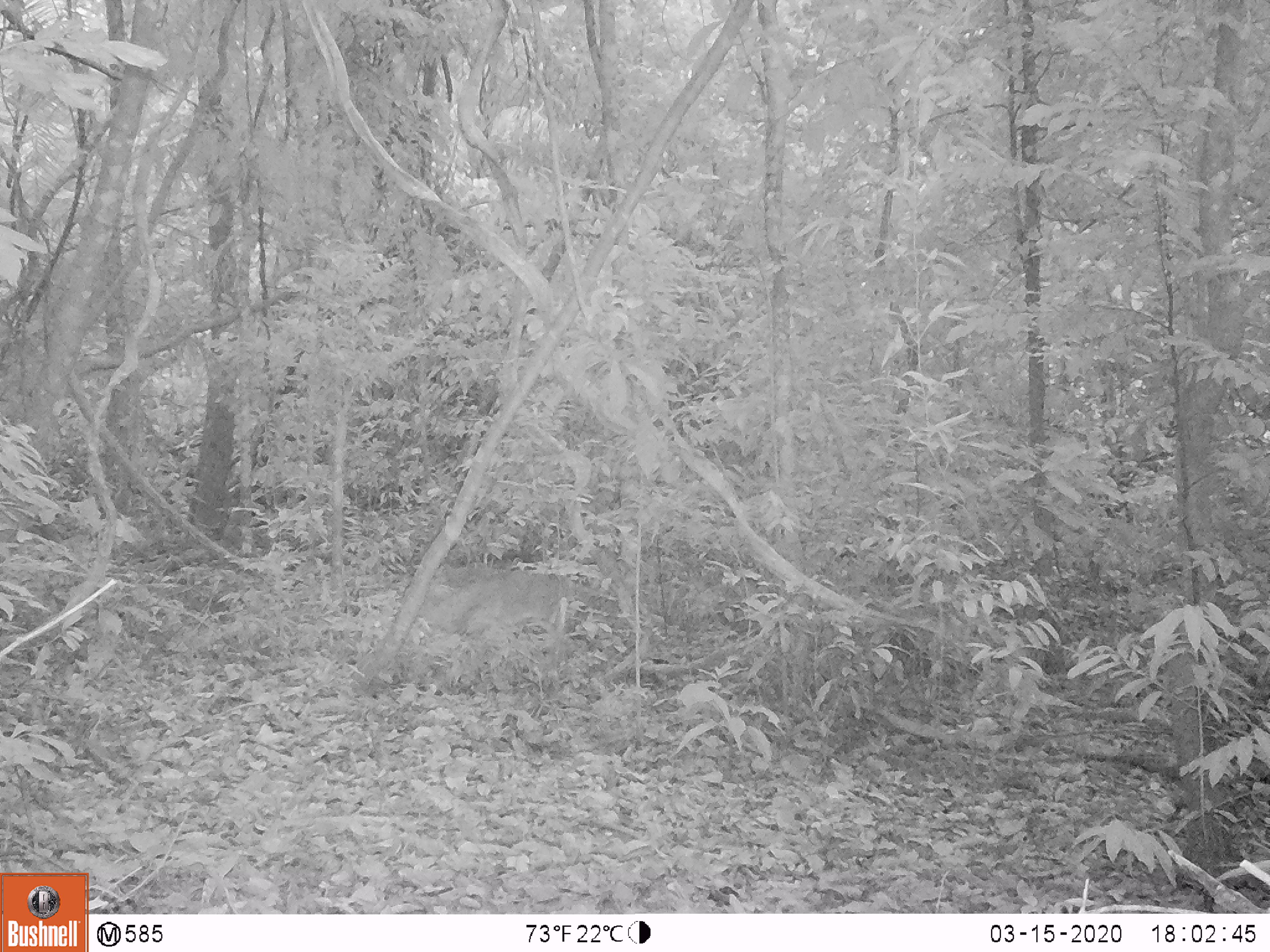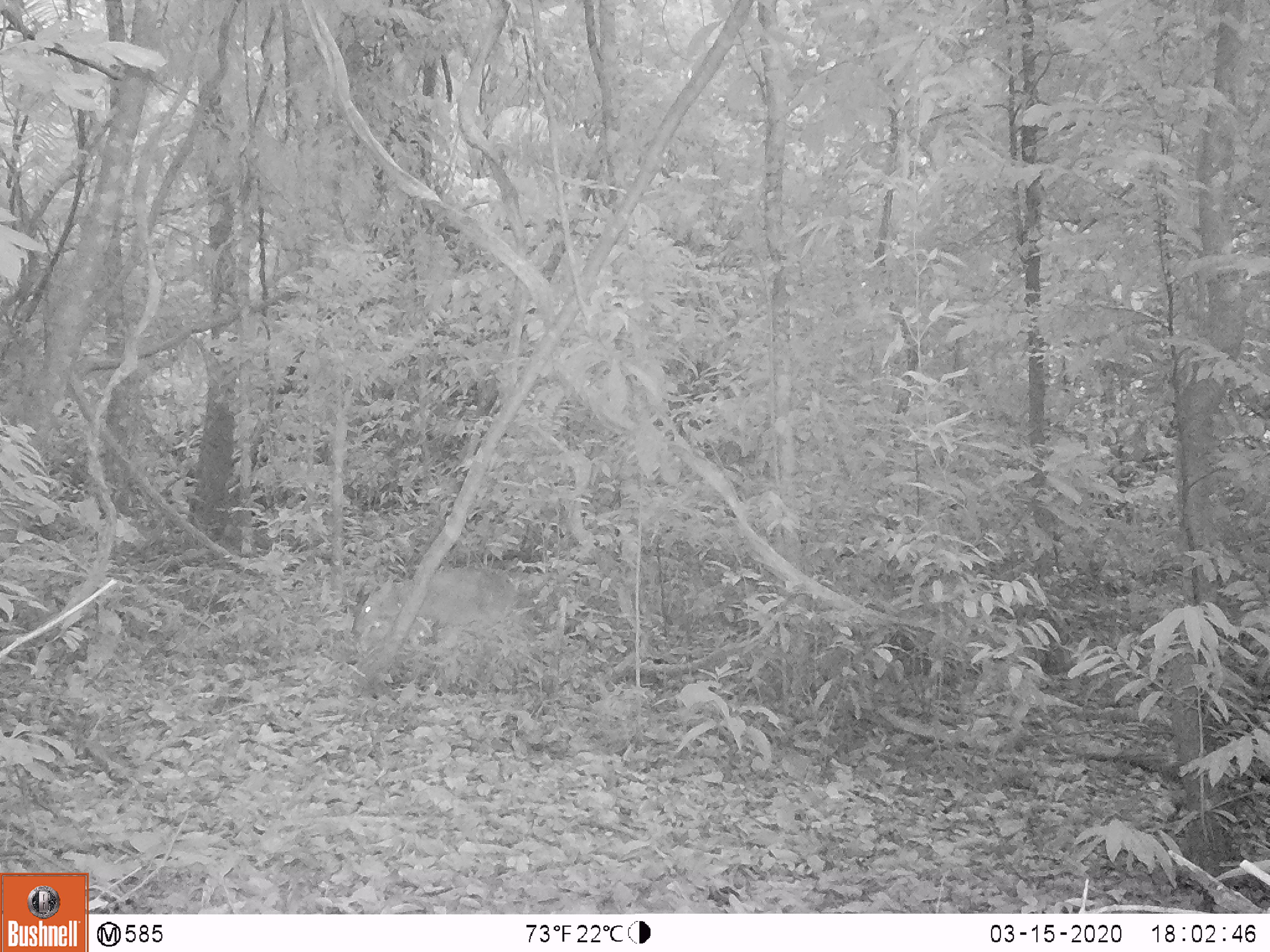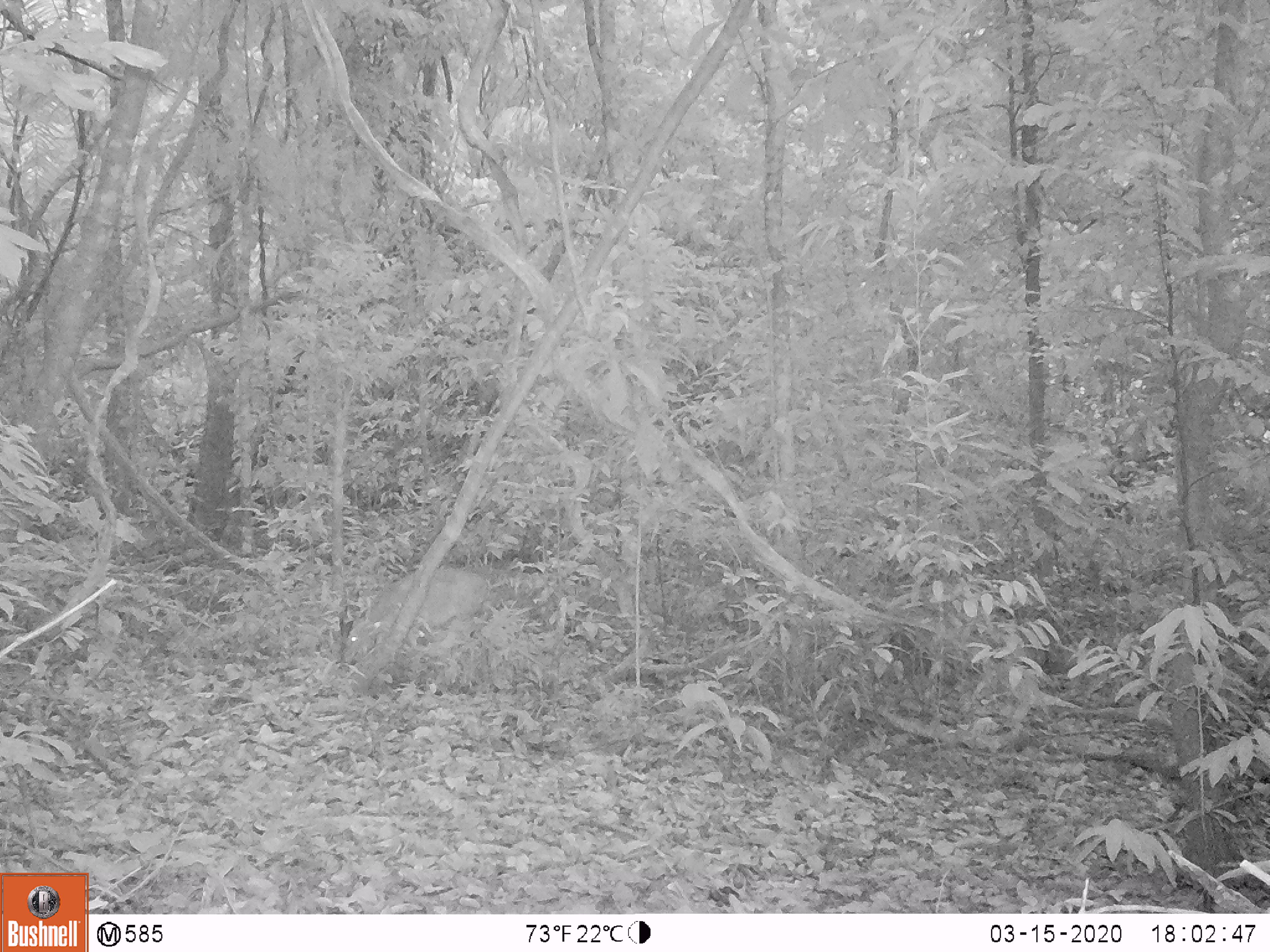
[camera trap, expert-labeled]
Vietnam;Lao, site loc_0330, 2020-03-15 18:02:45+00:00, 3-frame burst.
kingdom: Animalia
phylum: Chordata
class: Mammalia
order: Artiodactyla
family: Cervidae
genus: Muntiacus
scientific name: Muntiacus vuquangensis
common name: large-antlered muntjac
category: large antlered muntjac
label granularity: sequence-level